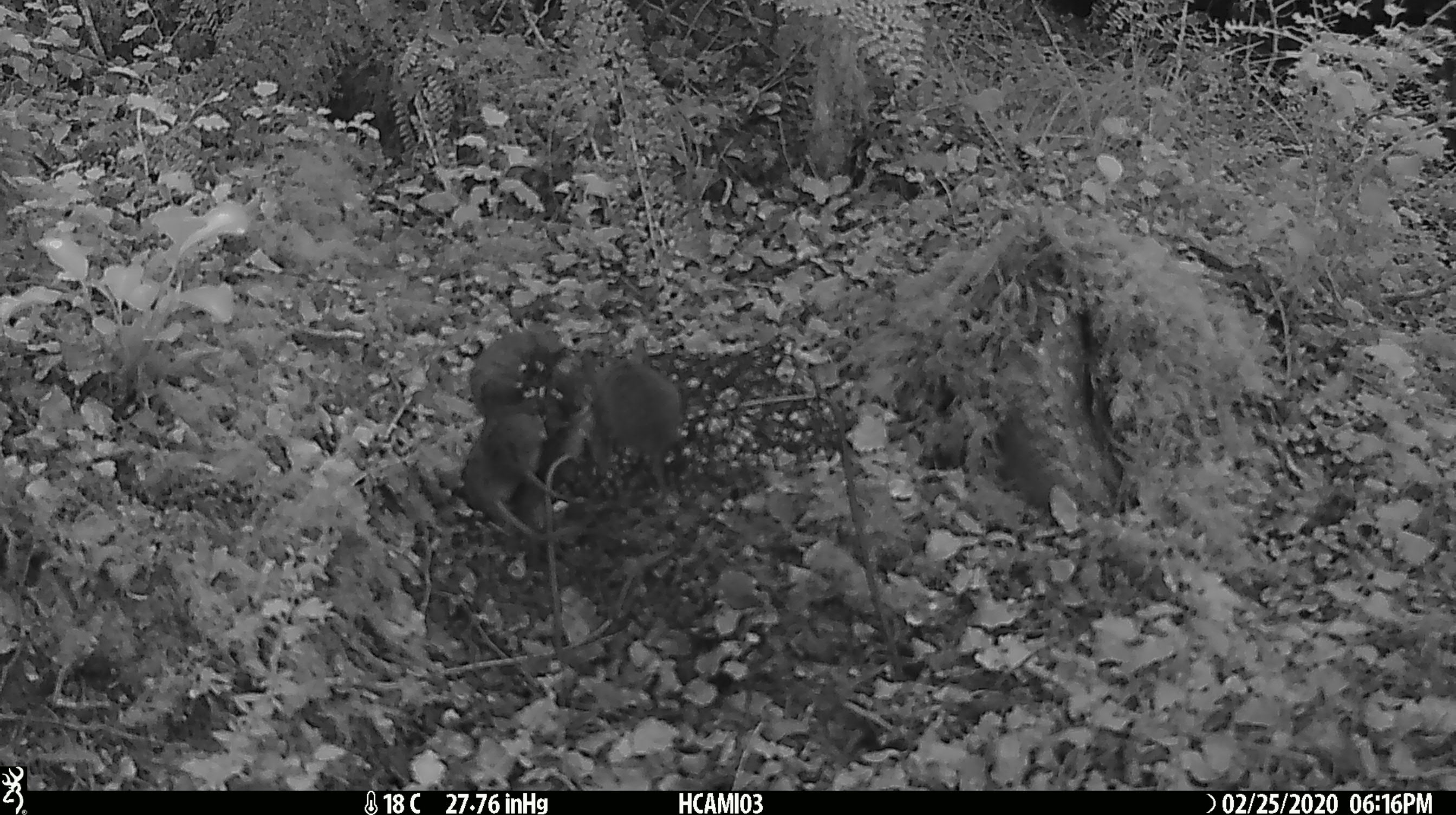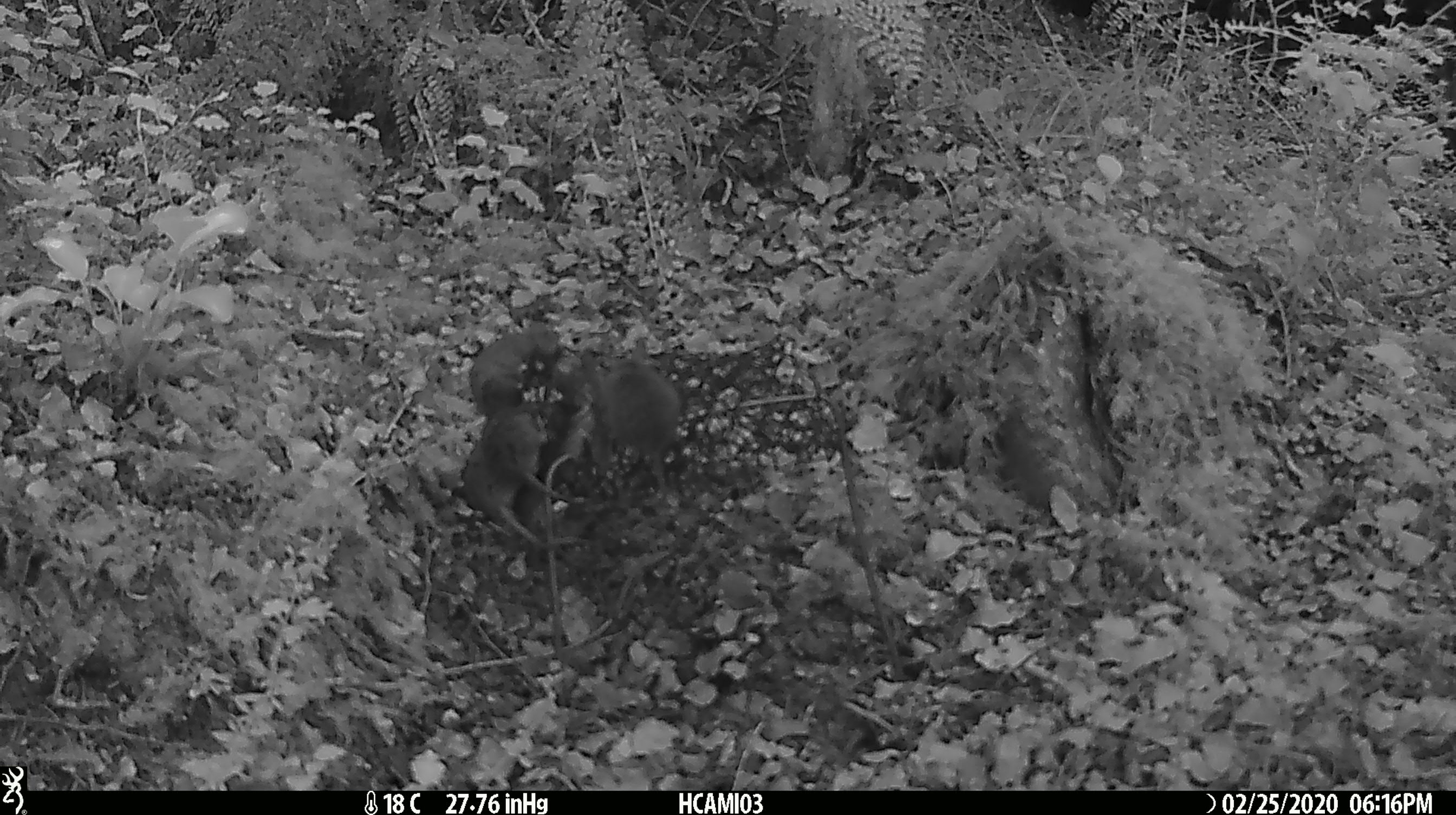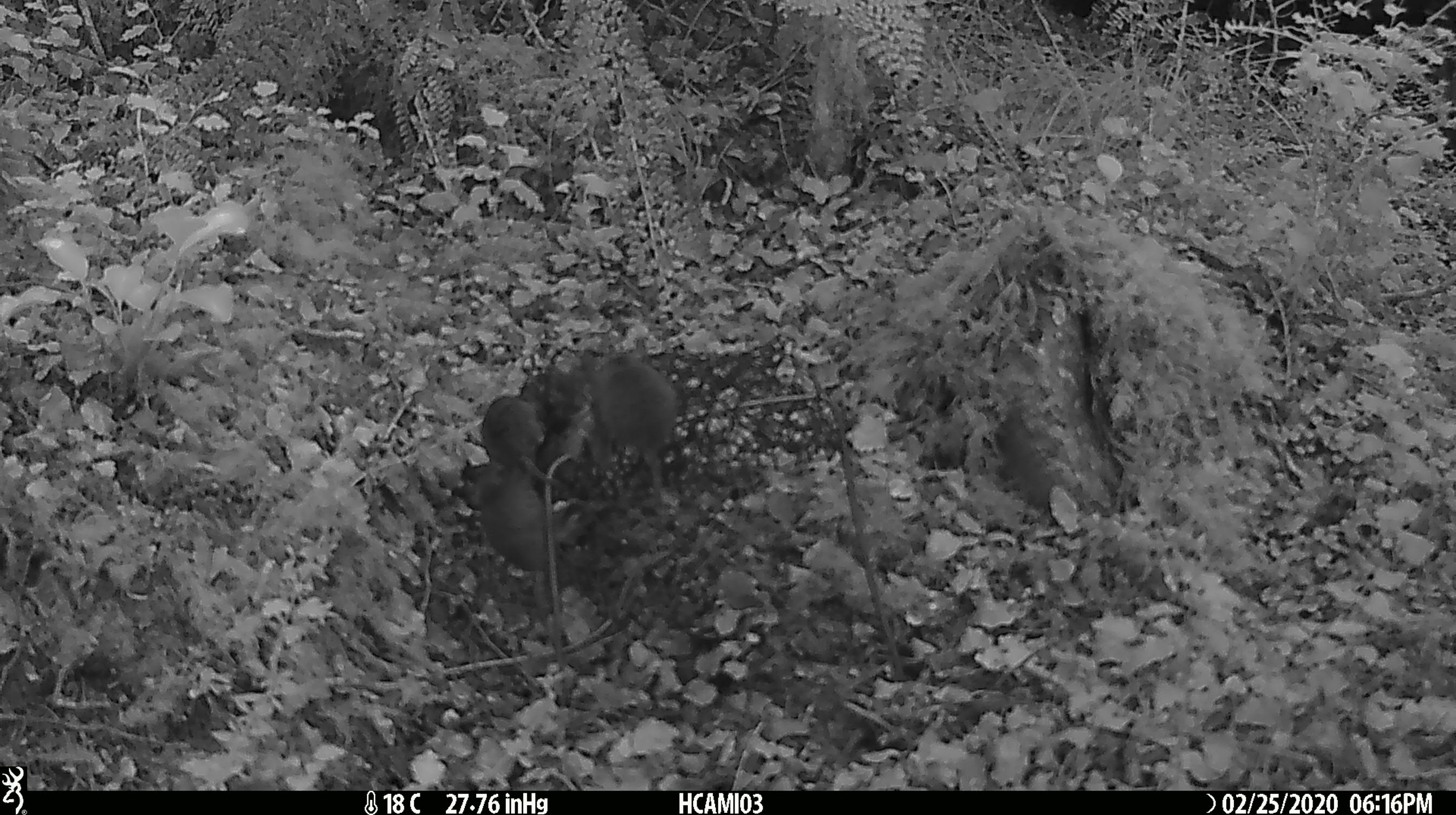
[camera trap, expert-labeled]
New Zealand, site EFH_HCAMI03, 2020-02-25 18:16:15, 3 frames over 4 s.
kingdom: Animalia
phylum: Chordata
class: Mammalia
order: Rodentia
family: Muridae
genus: Mus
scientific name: Mus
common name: mouse